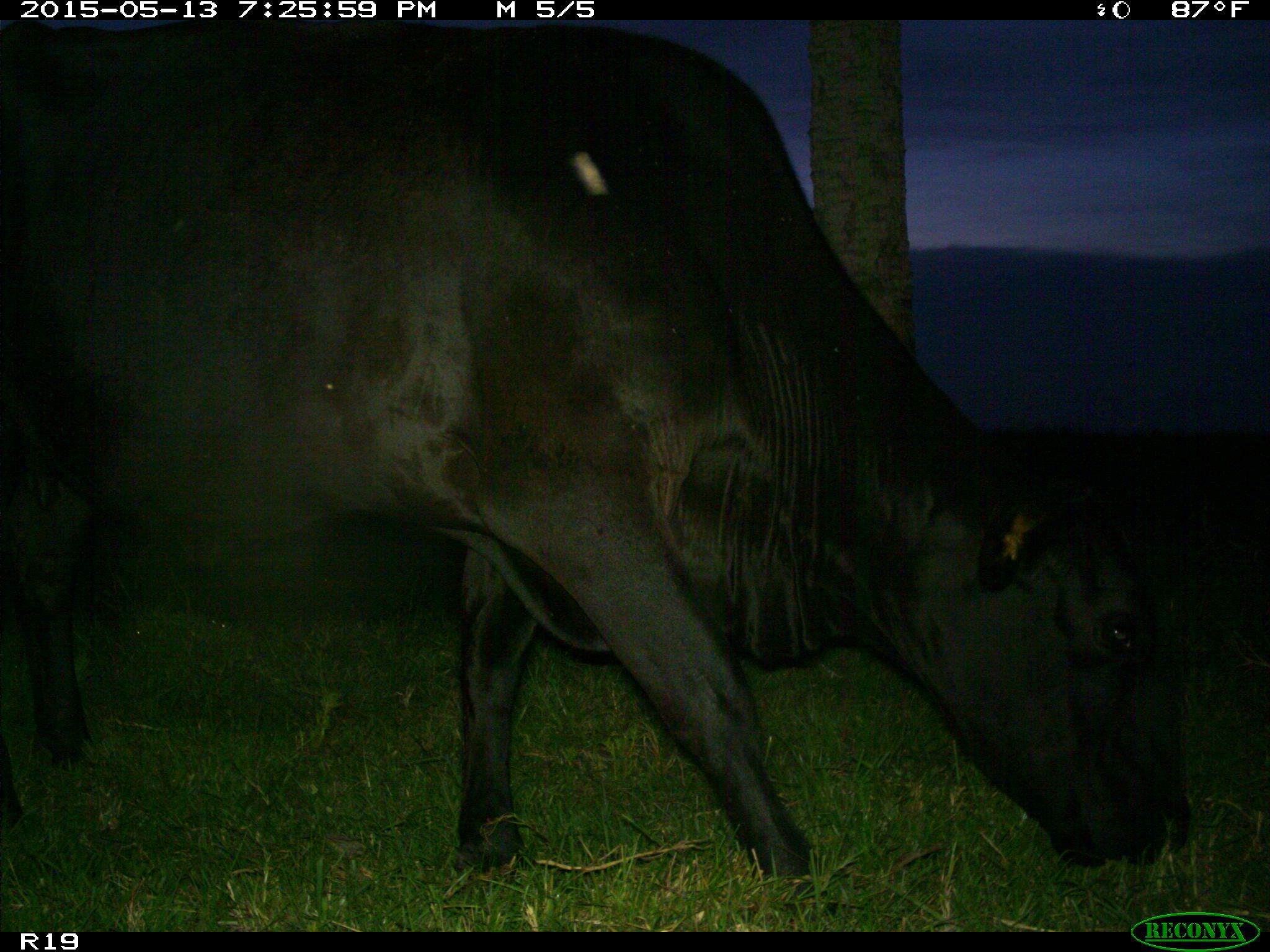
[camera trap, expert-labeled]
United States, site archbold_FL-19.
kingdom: Animalia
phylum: Chordata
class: Mammalia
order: Artiodactyla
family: Bovidae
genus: Bos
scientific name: Bos taurus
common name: domestic cow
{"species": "Bos taurus (domestic cow)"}